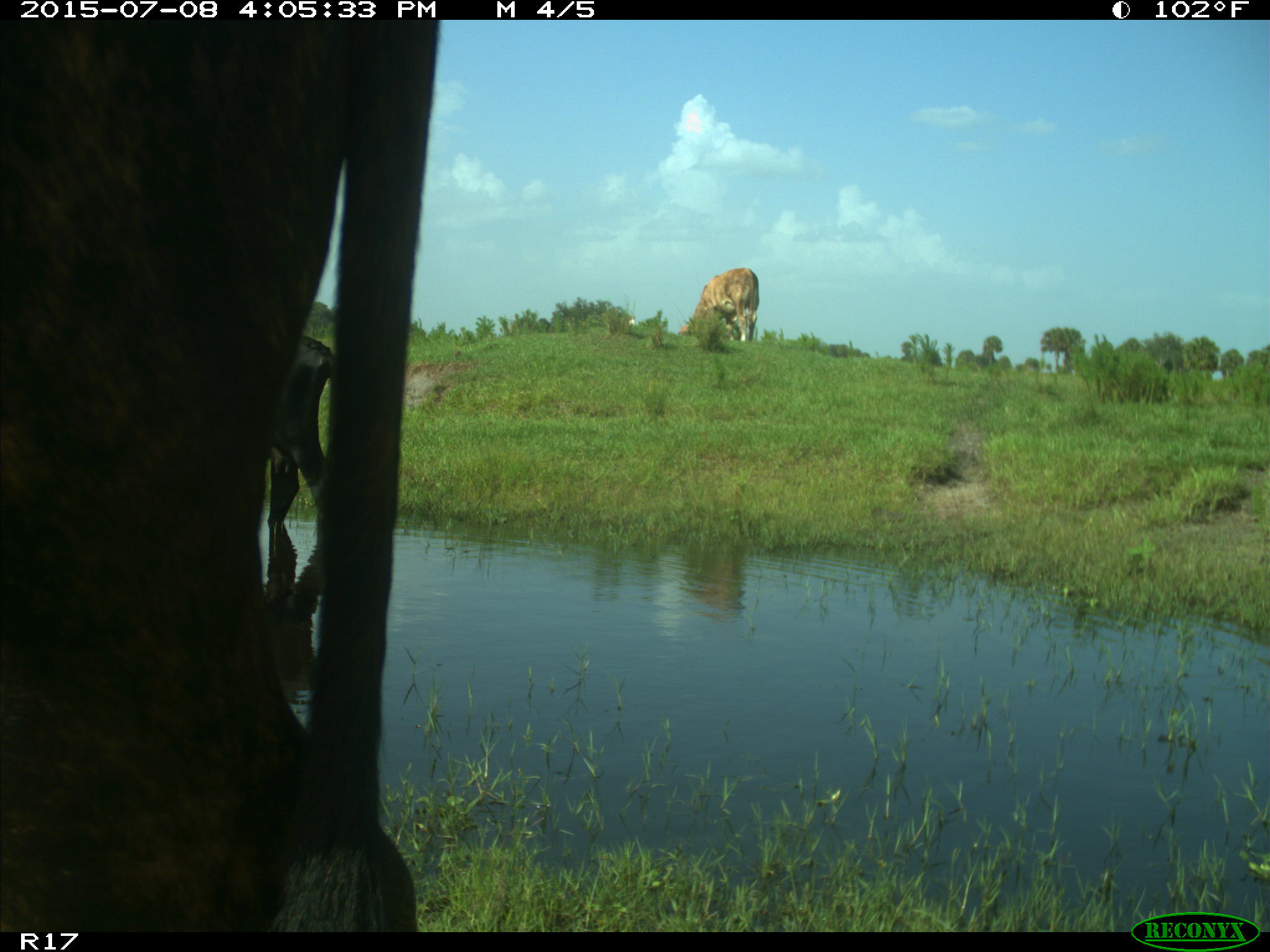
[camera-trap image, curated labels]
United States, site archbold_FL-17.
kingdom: Animalia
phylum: Chordata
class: Mammalia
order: Artiodactyla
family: Bovidae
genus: Bos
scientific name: Bos taurus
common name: domestic cow